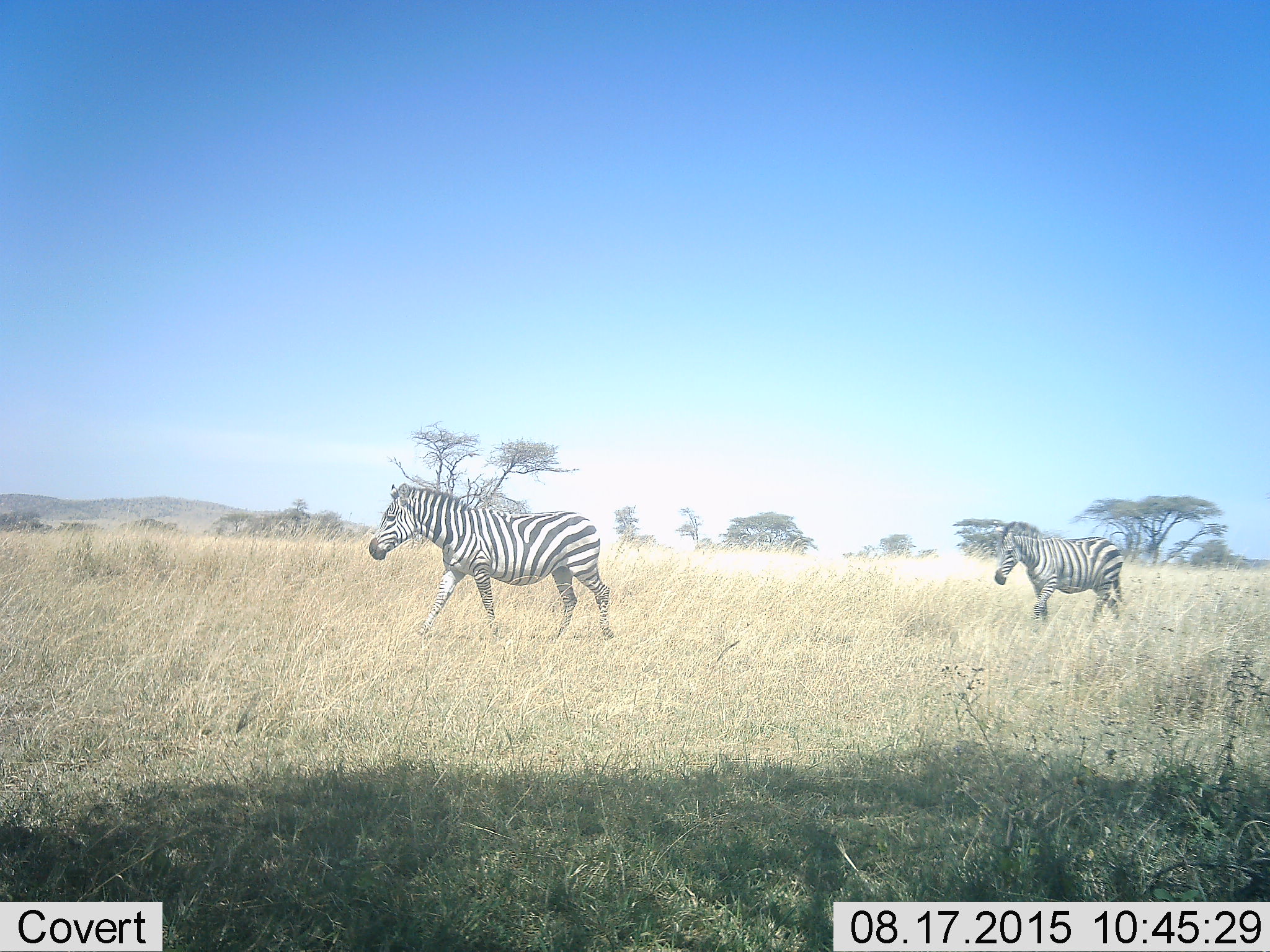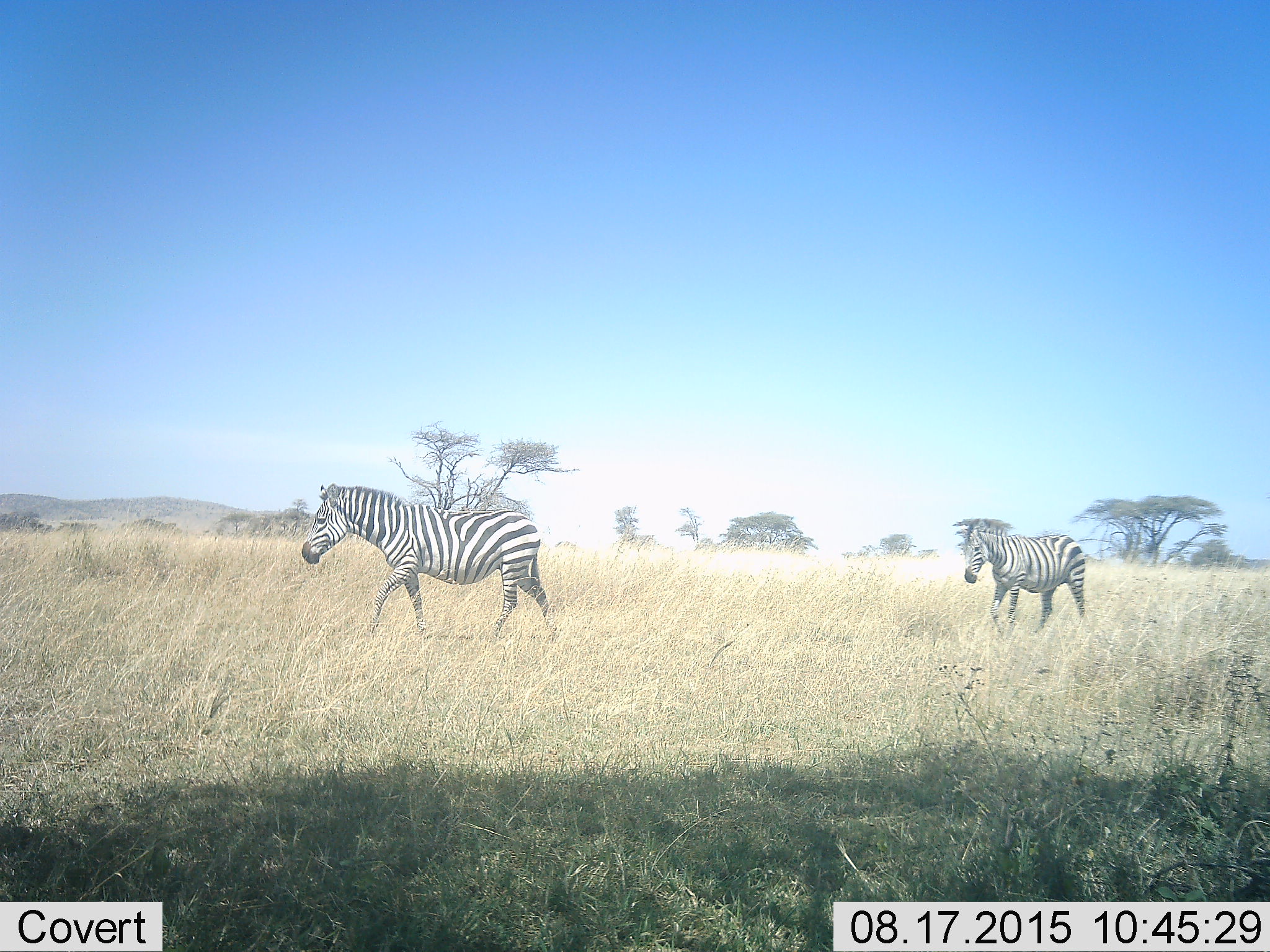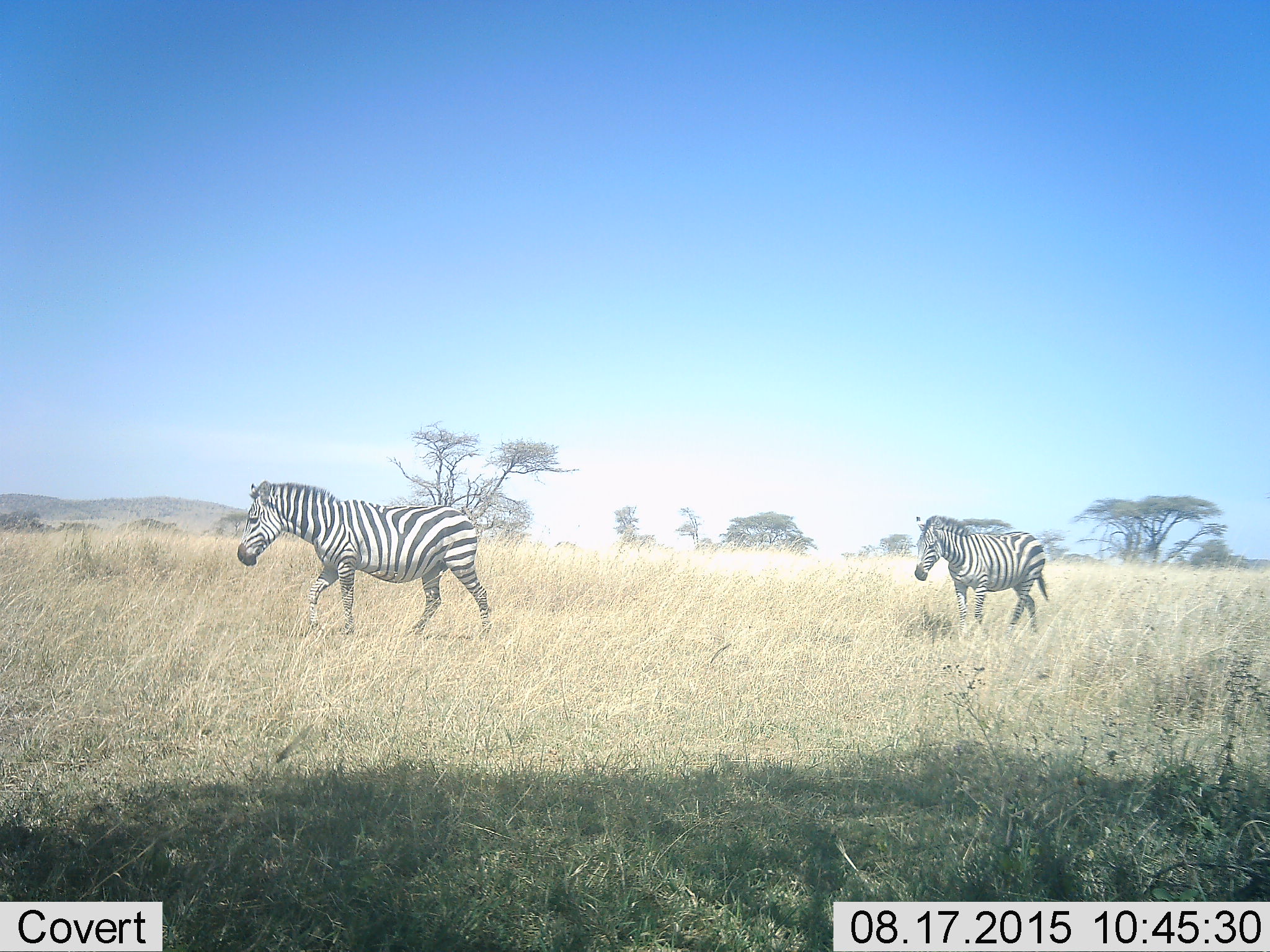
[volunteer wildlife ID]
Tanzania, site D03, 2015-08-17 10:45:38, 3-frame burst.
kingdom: Animalia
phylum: Chordata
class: Mammalia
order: Perissodactyla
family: Equidae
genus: Equus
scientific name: Equus quagga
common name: plains zebra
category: zebra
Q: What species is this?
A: Zebra (plains zebra) (Equus quagga).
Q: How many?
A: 2.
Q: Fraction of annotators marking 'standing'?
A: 0%.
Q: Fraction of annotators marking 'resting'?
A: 0%.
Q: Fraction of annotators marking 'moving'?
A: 100%.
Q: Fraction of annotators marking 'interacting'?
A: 0%.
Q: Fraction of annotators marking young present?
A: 6%.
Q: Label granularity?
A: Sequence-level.